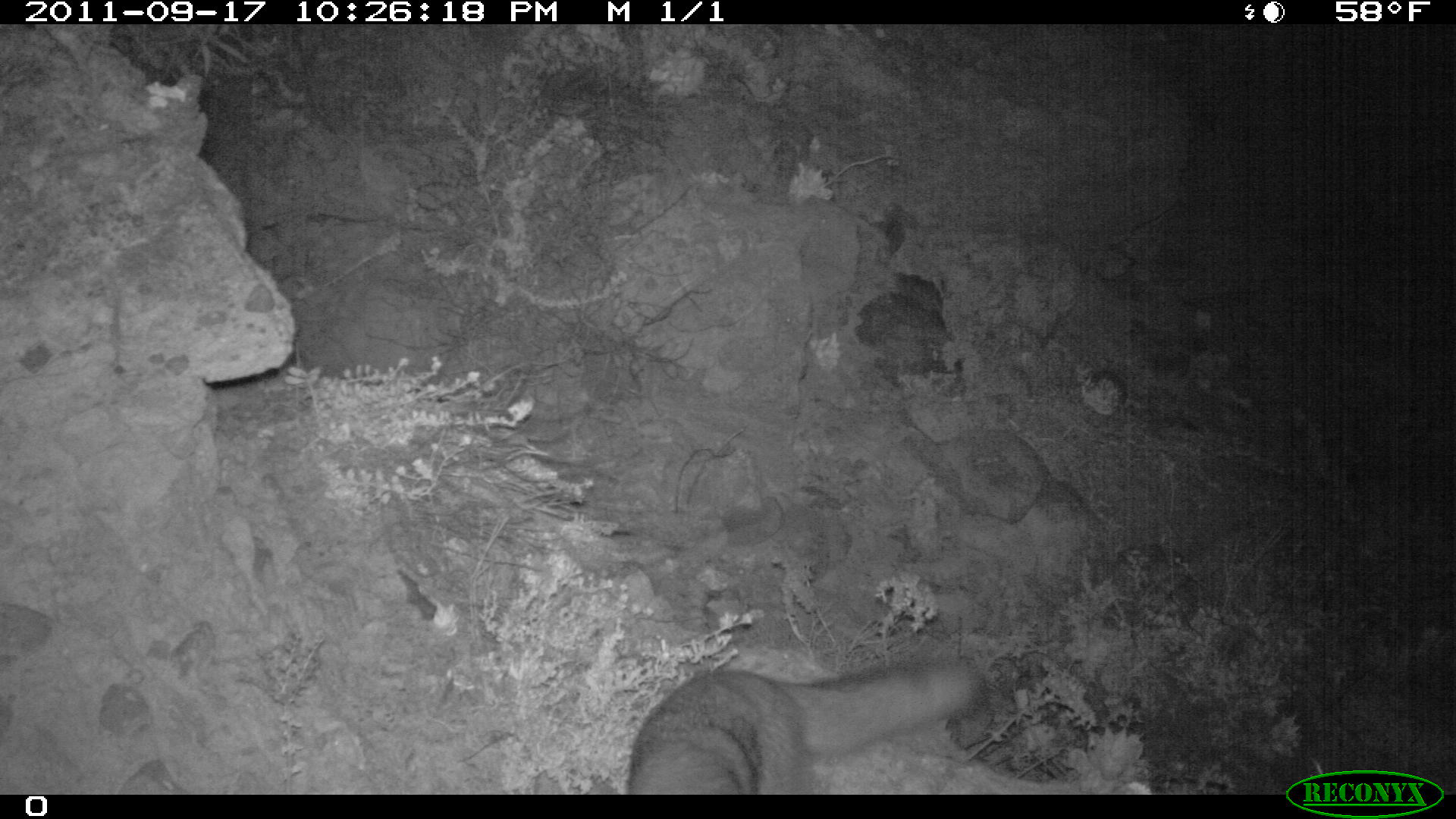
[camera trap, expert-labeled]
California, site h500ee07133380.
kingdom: Animalia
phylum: Chordata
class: Mammalia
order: Carnivora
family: Canidae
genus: Urocyon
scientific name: Urocyon littoralis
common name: island fox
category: fox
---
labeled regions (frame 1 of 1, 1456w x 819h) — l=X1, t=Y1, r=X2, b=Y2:
fox: l=626, t=653, r=990, b=795